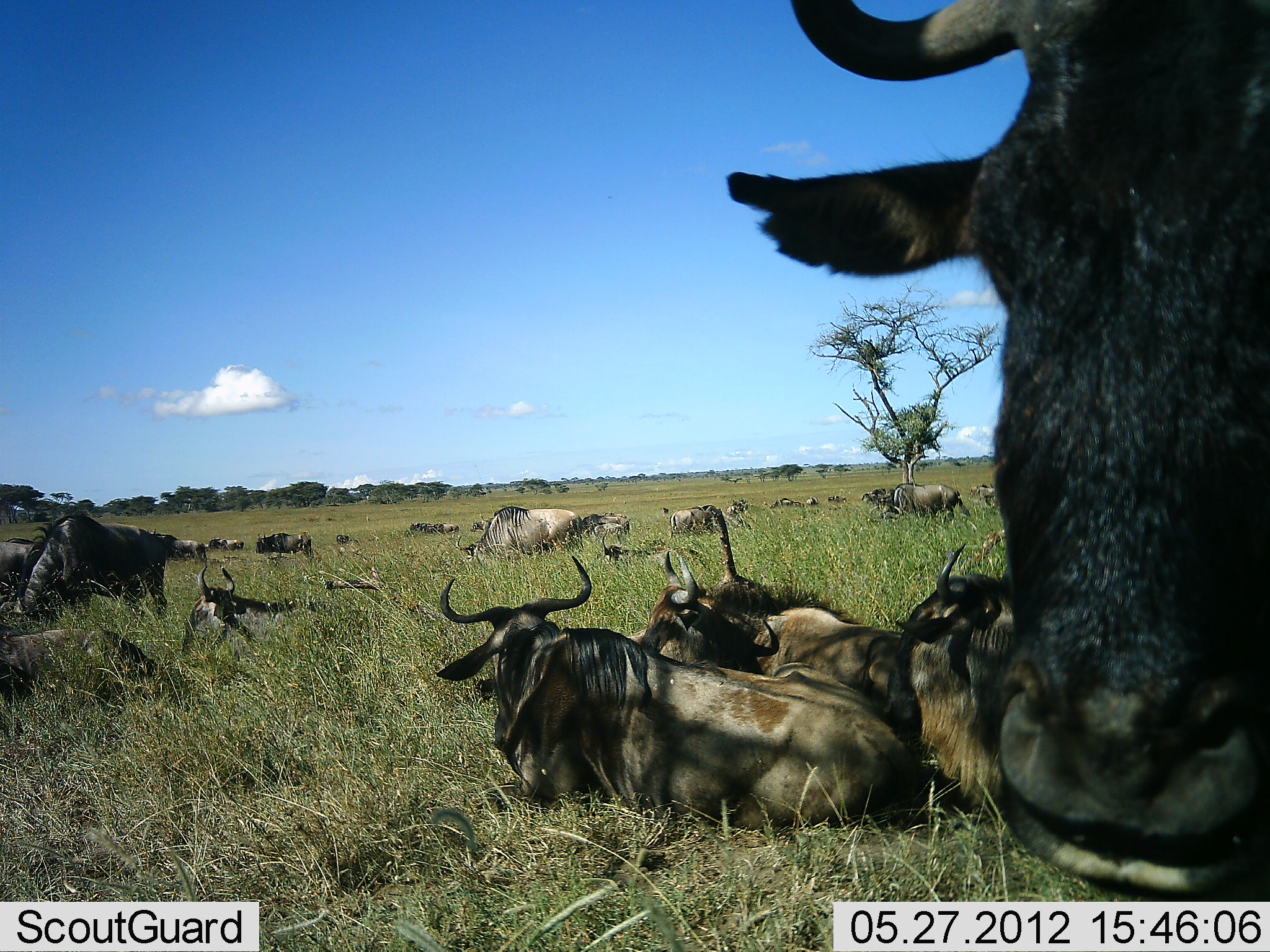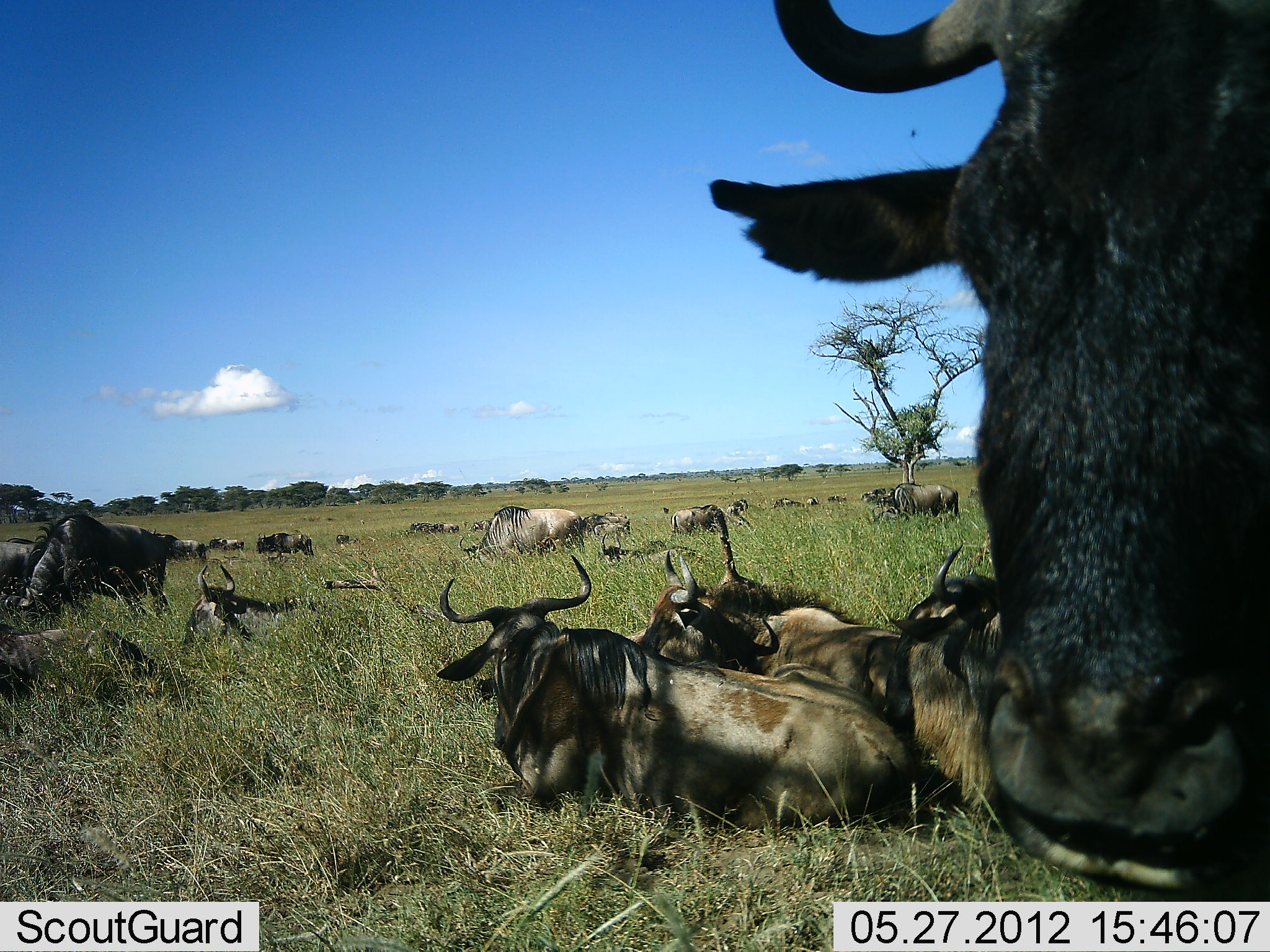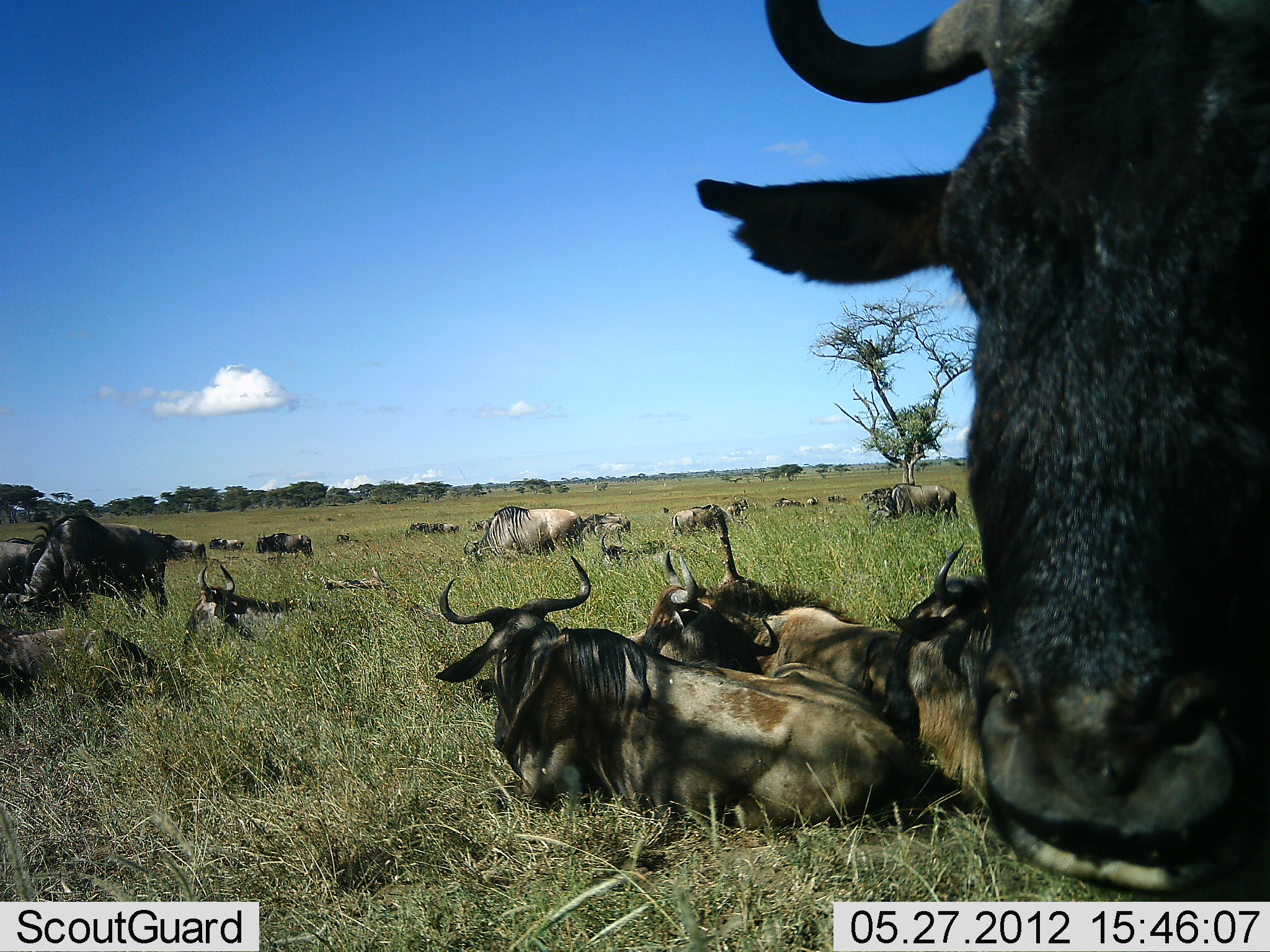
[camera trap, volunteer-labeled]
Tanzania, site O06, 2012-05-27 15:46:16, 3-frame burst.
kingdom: Animalia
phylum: Chordata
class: Mammalia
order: Artiodactyla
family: Bovidae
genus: Connochaetes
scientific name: Connochaetes taurinus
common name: blue wildebeest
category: wildebeest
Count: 11-50.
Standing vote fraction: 57%.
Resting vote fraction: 100%.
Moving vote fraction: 0%.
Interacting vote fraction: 0%.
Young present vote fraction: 0%.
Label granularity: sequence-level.